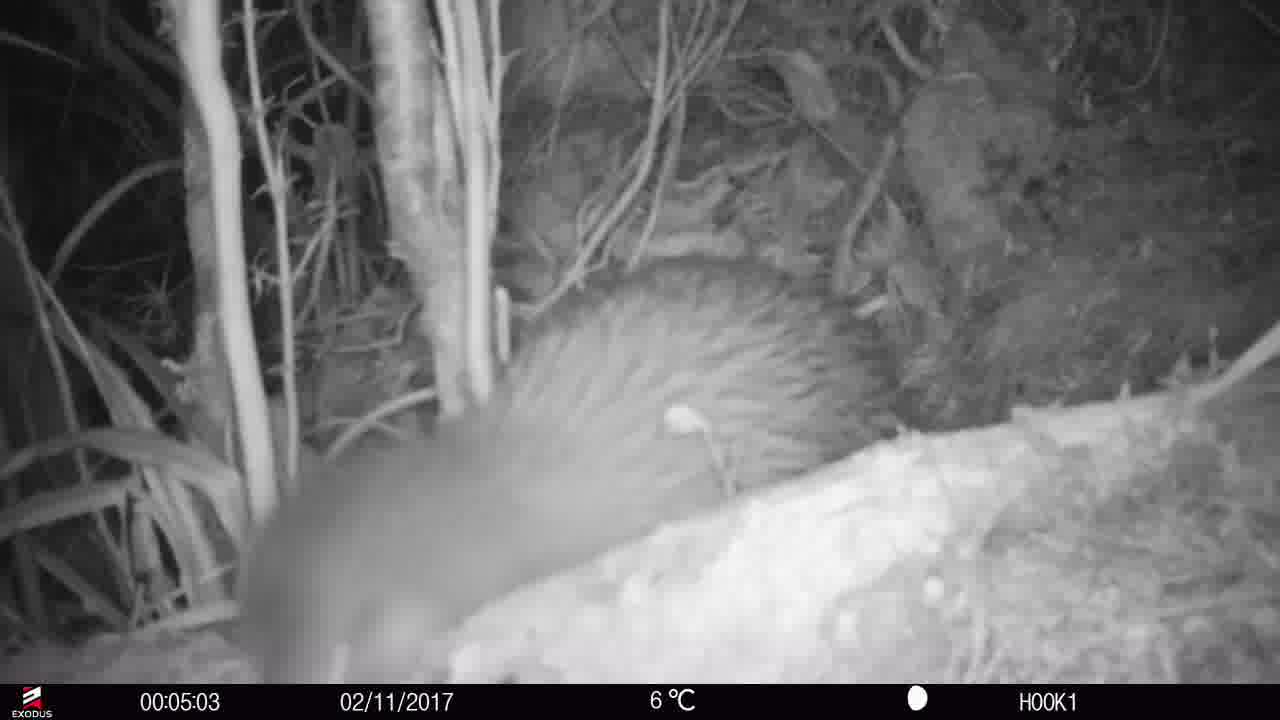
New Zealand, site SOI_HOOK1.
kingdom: Animalia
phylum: Chordata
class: Aves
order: Apterygiformes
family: Apterygidae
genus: Apteryx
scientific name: Apteryx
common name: kiwi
Kiwi (Apteryx).